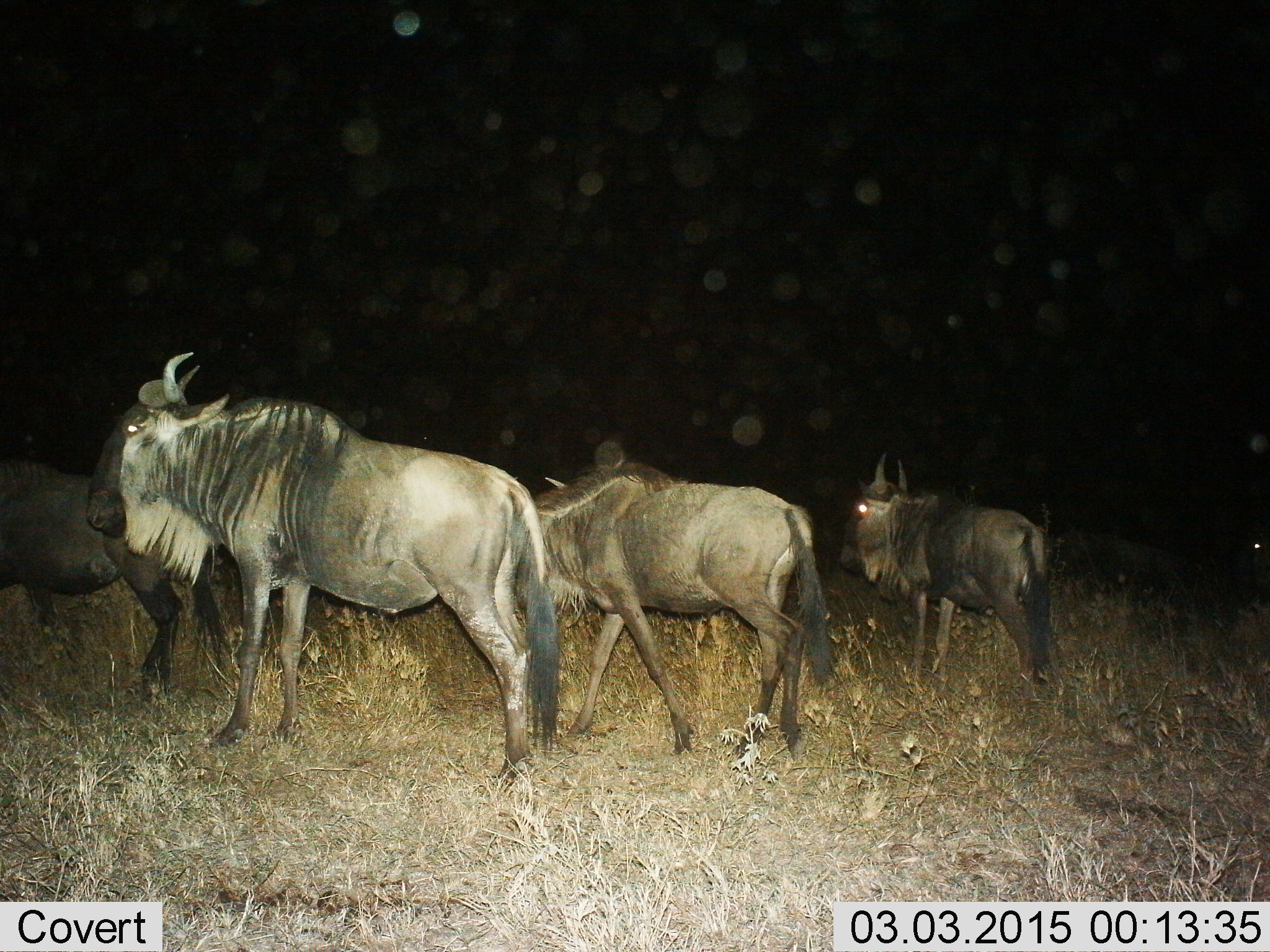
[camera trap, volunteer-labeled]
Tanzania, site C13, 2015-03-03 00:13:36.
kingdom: Animalia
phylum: Chordata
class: Mammalia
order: Artiodactyla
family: Bovidae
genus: Connochaetes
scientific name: Connochaetes taurinus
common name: blue wildebeest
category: wildebeest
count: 5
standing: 40%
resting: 0%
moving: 80%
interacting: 0%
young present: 0%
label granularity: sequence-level